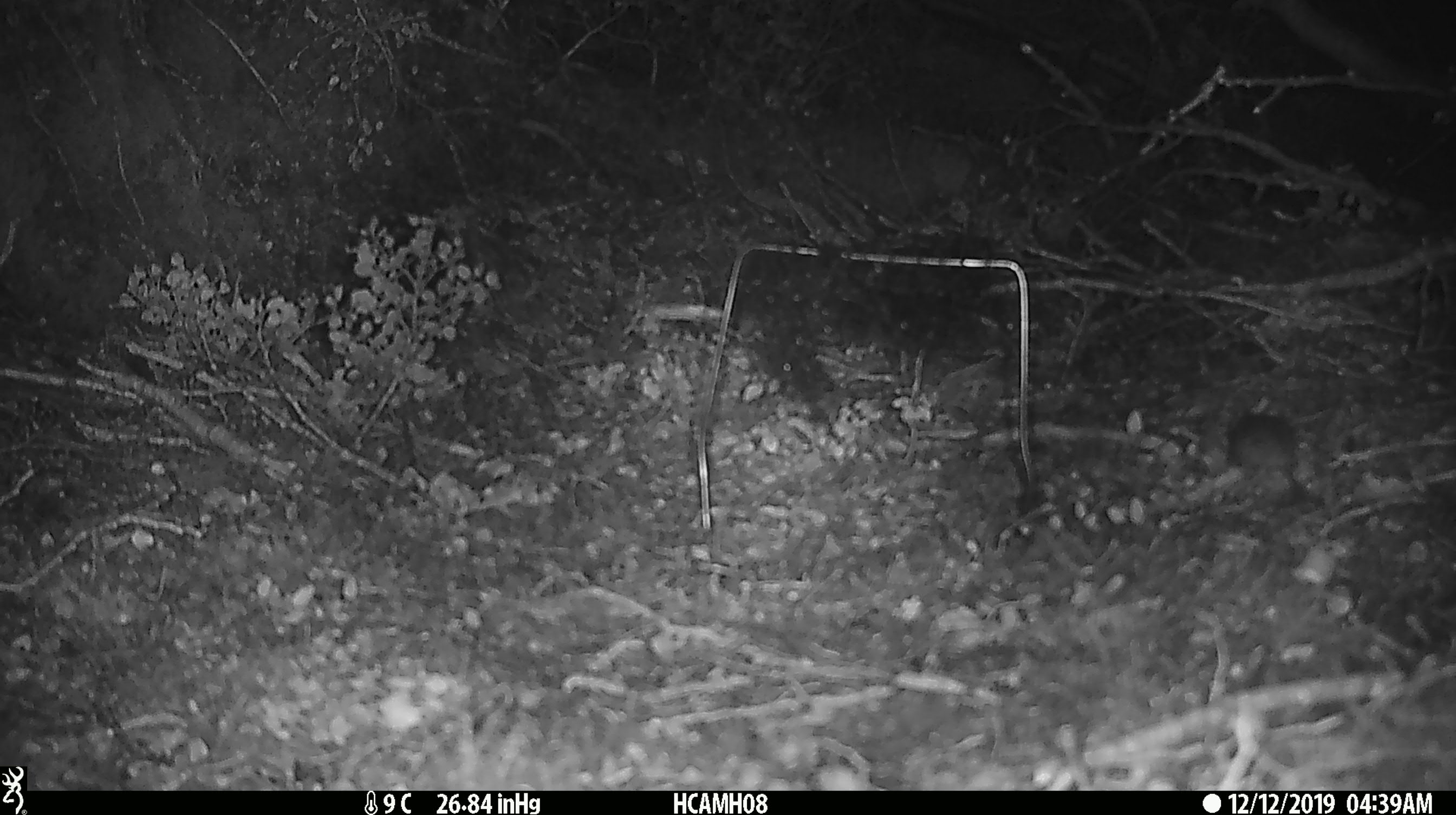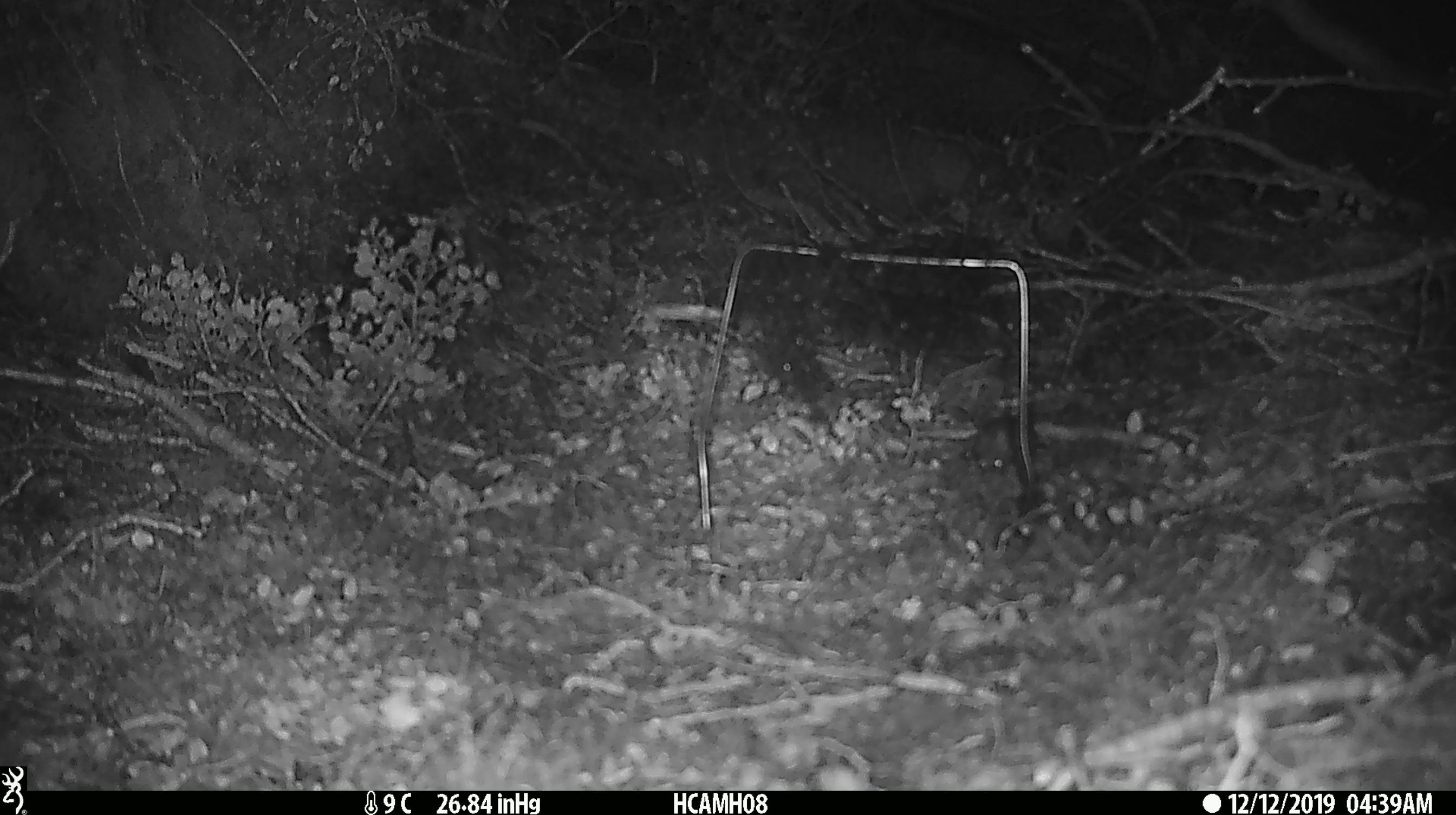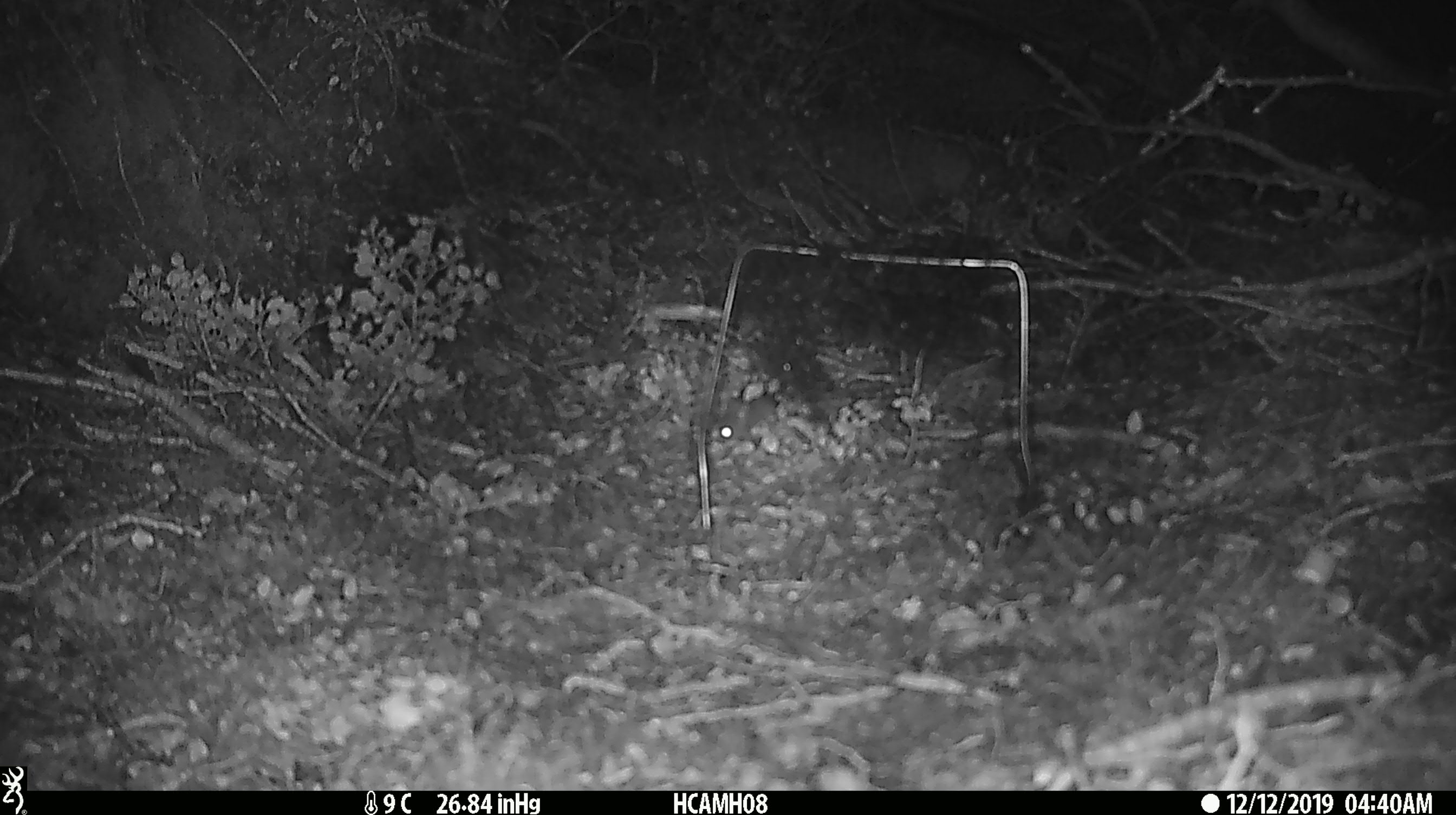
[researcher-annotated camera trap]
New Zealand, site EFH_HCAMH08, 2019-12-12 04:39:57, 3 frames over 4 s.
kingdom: Animalia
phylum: Chordata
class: Mammalia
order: Rodentia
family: Muridae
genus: Mus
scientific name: Mus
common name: mouse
Mouse (Mus).